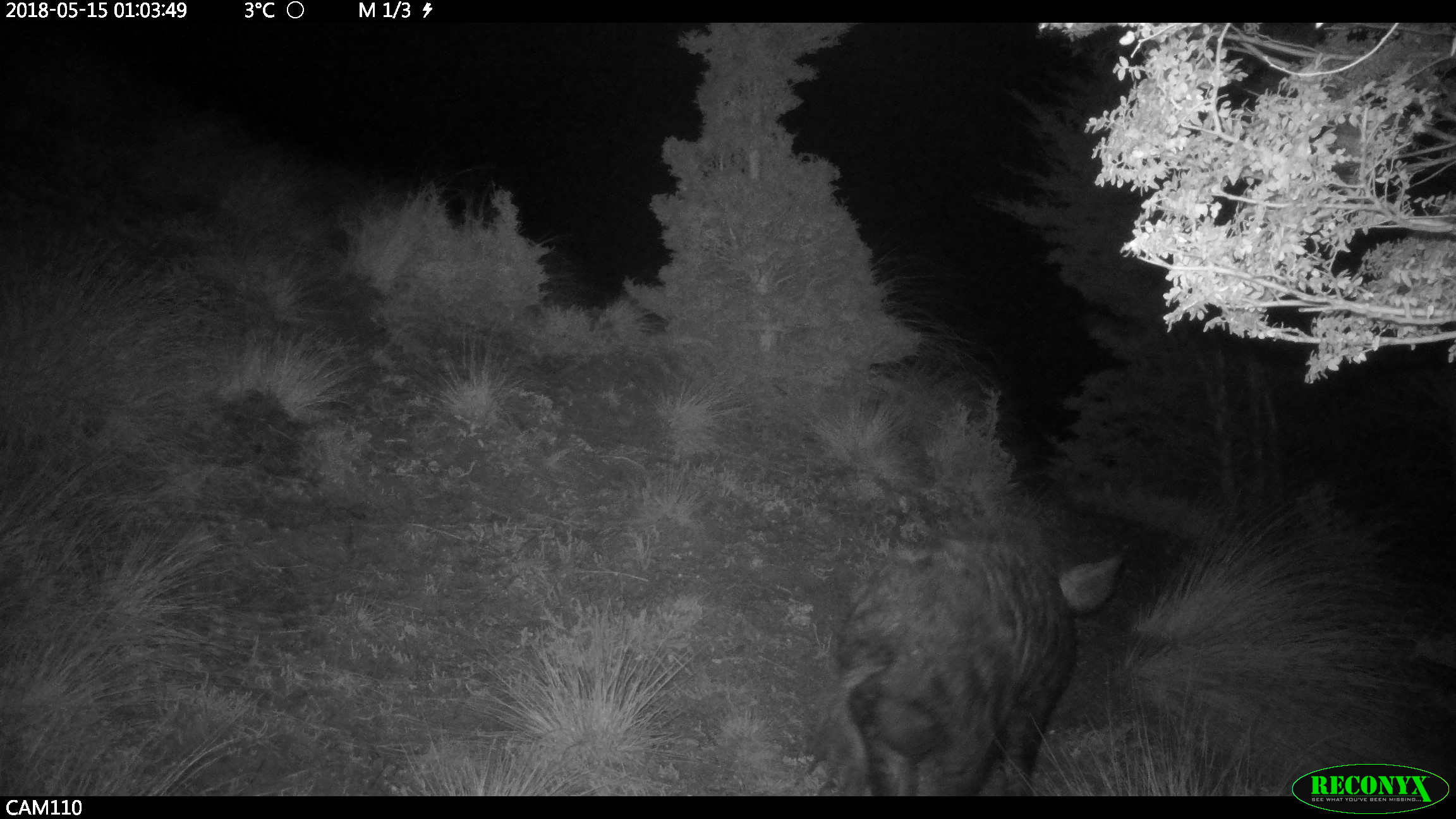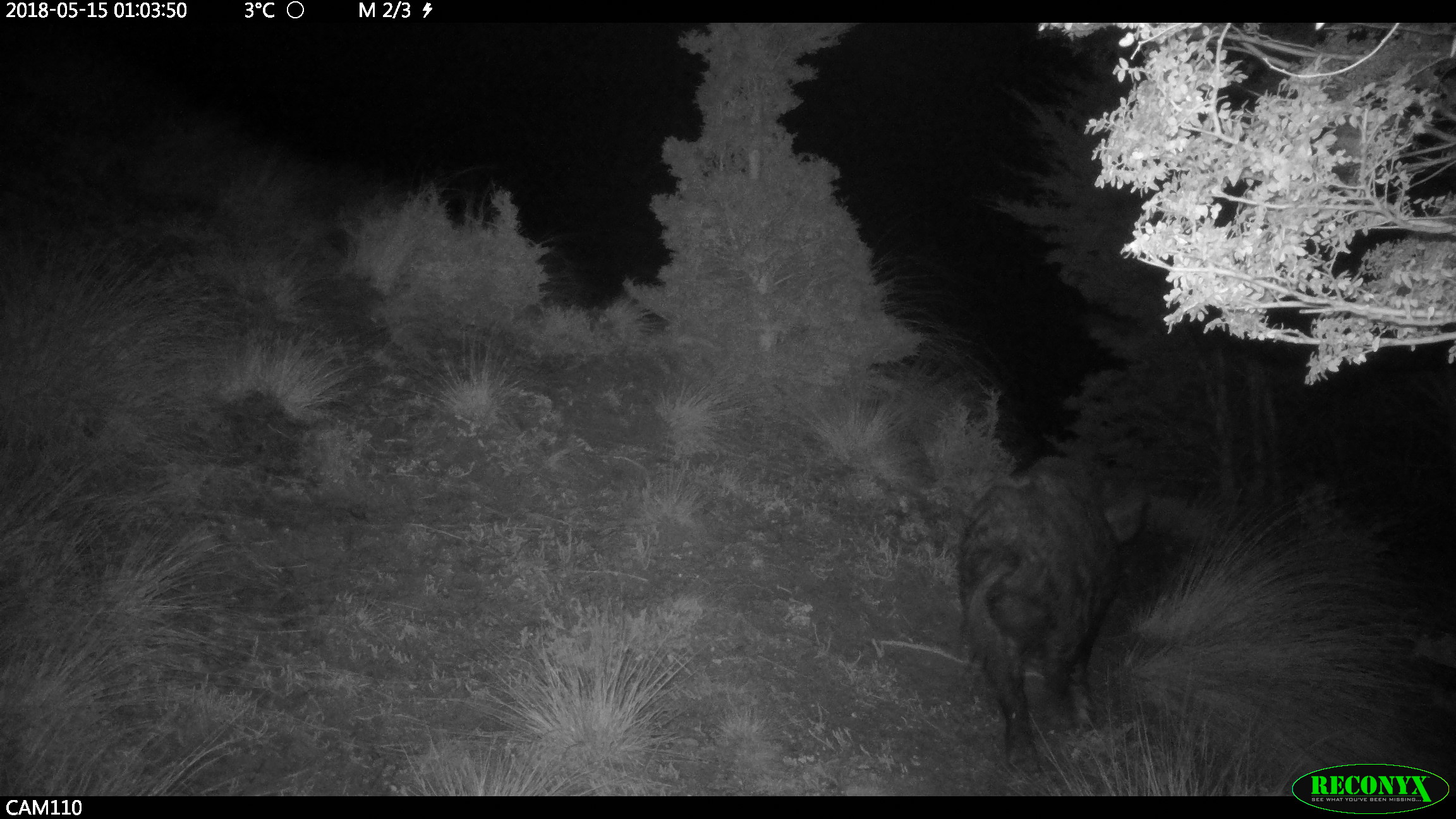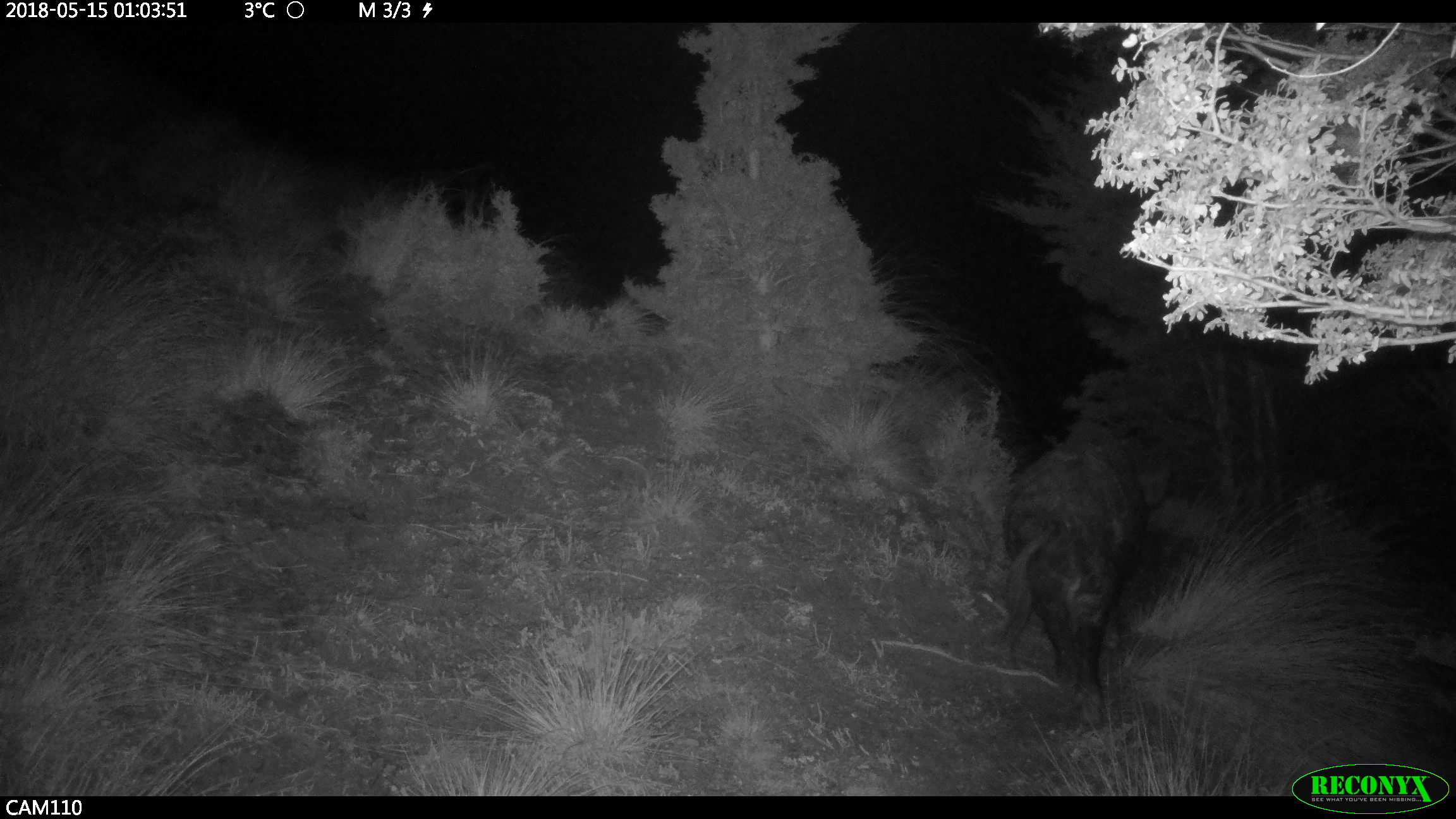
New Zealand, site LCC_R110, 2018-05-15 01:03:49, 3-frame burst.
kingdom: Animalia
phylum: Chordata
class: Mammalia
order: Artiodactyla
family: Suidae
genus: Sus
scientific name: Sus scrofa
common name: pig